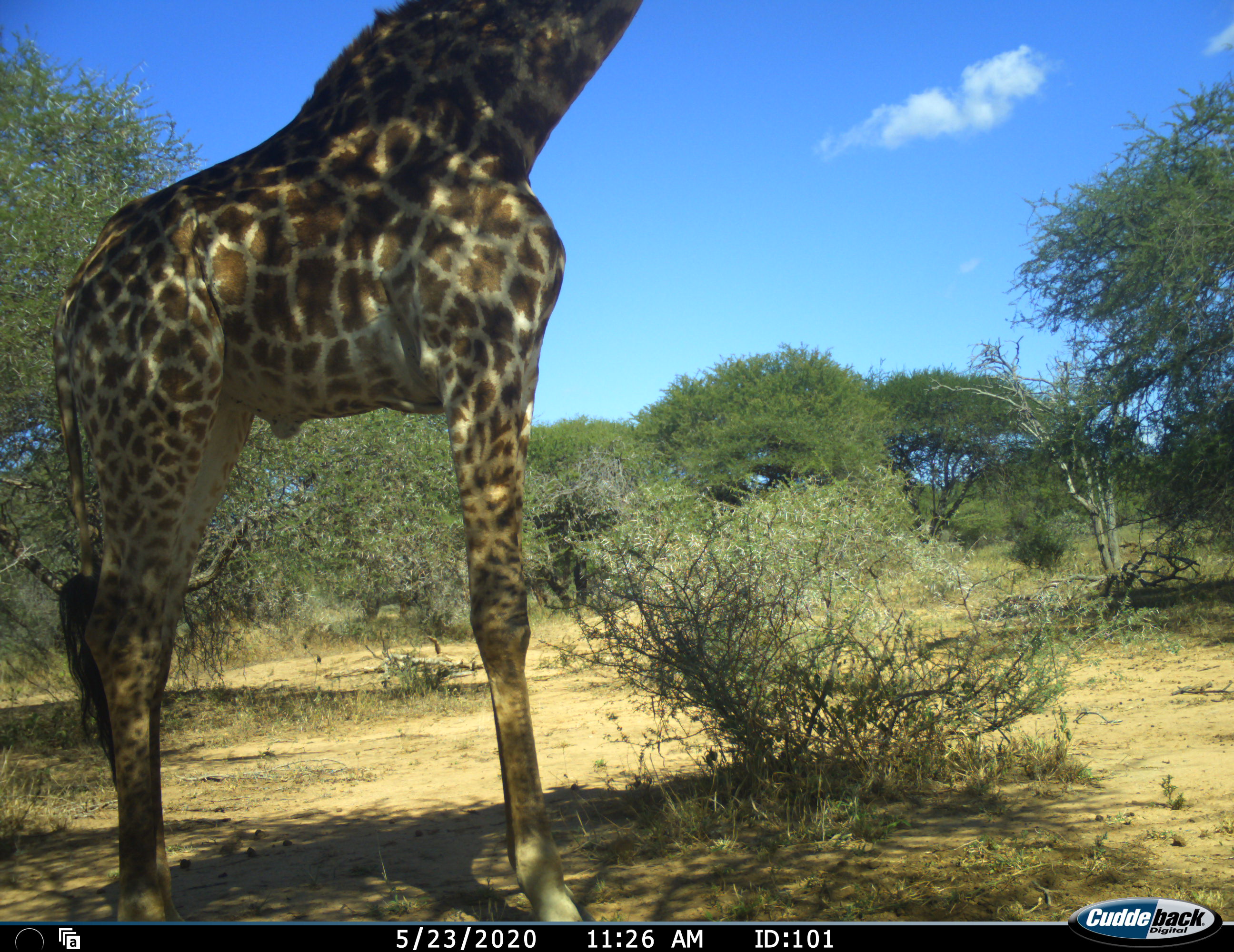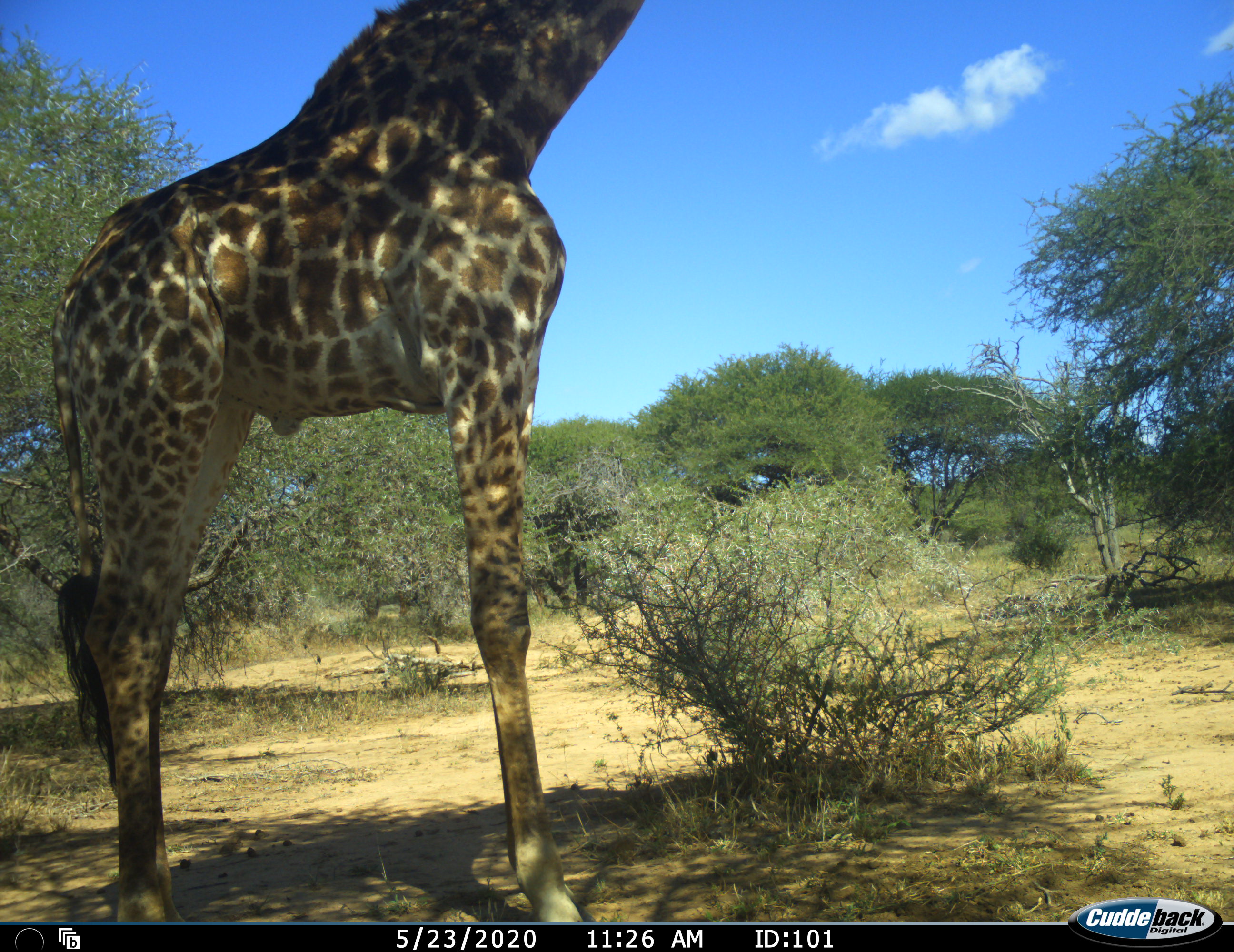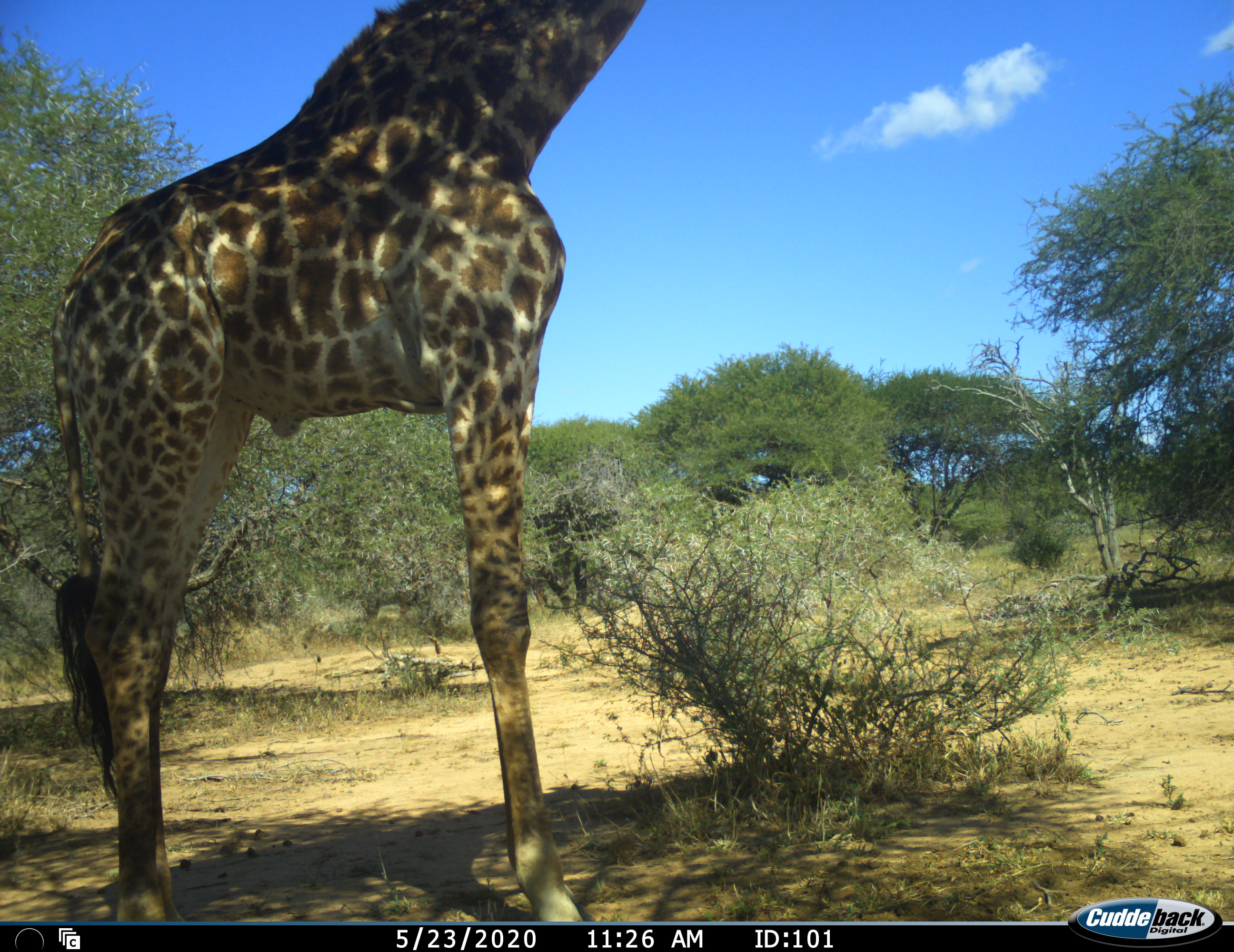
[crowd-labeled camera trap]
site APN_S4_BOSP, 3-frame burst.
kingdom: Animalia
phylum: Chordata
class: Mammalia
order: Artiodactyla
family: Giraffidae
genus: Giraffa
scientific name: Giraffa camelopardalis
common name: giraffe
Giraffe (Giraffa camelopardalis), count 1. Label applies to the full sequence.